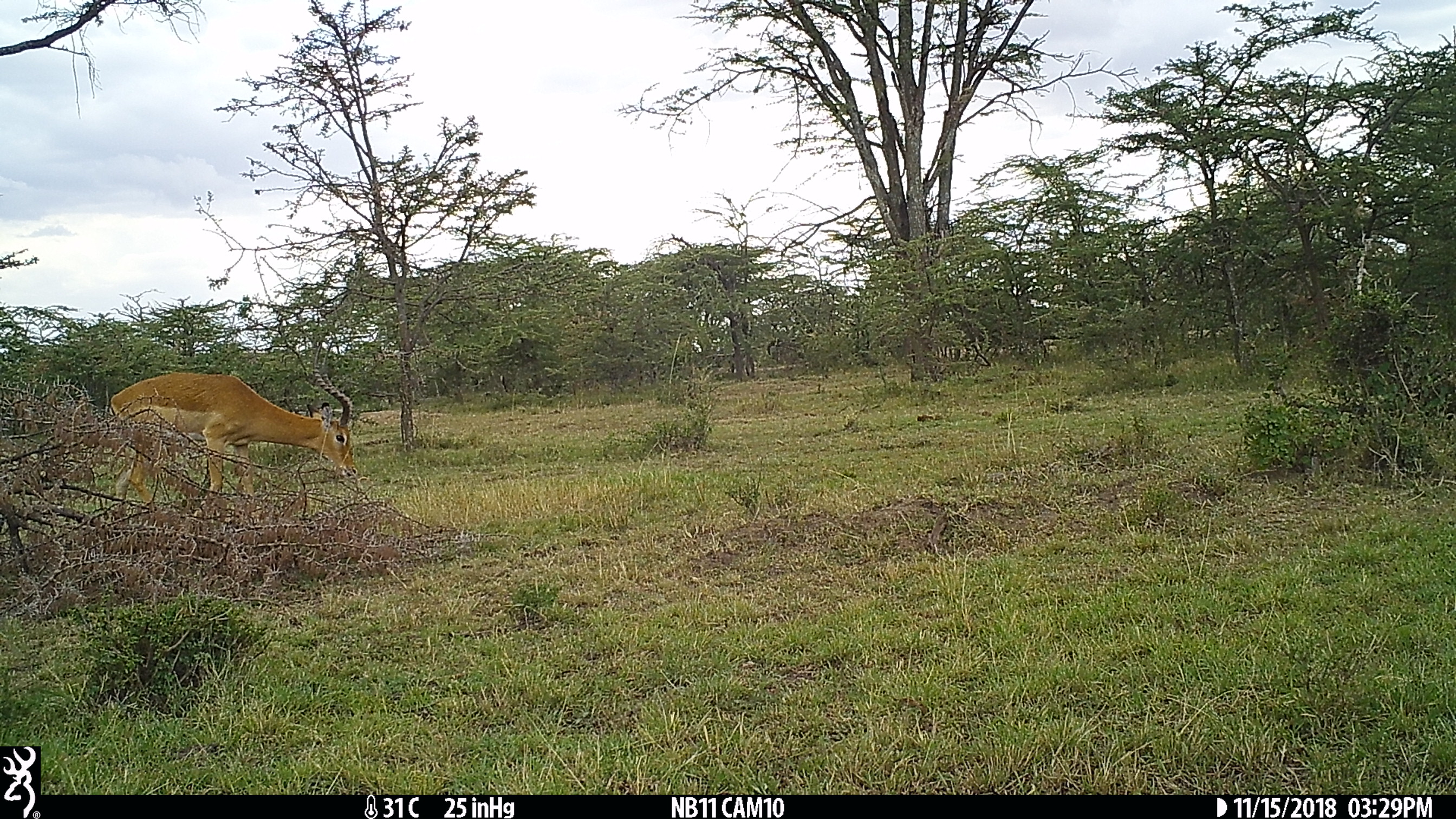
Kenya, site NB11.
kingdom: Animalia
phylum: Chordata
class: Mammalia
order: Artiodactyla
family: Bovidae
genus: Aepyceros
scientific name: Aepyceros melampus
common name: impala